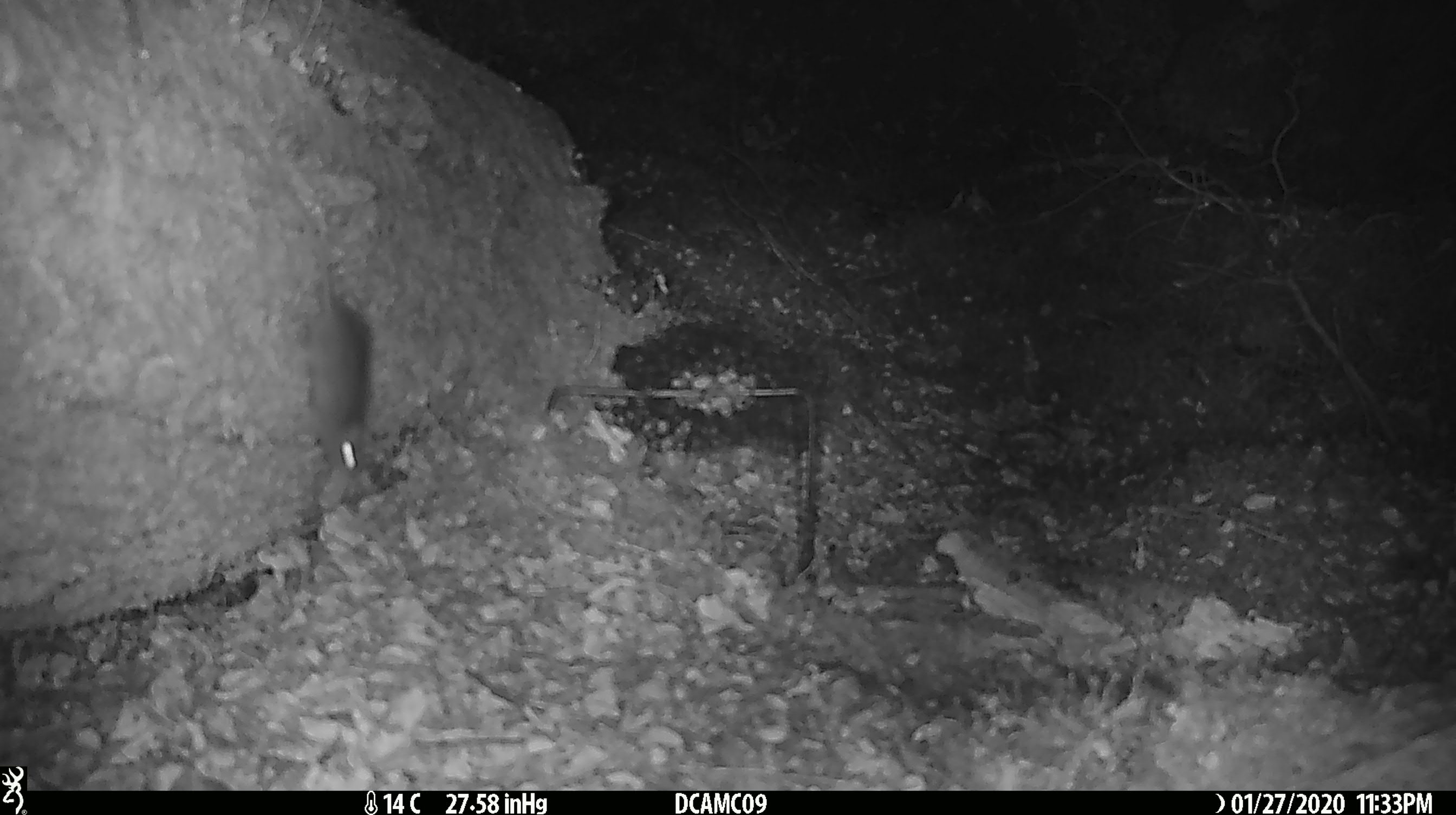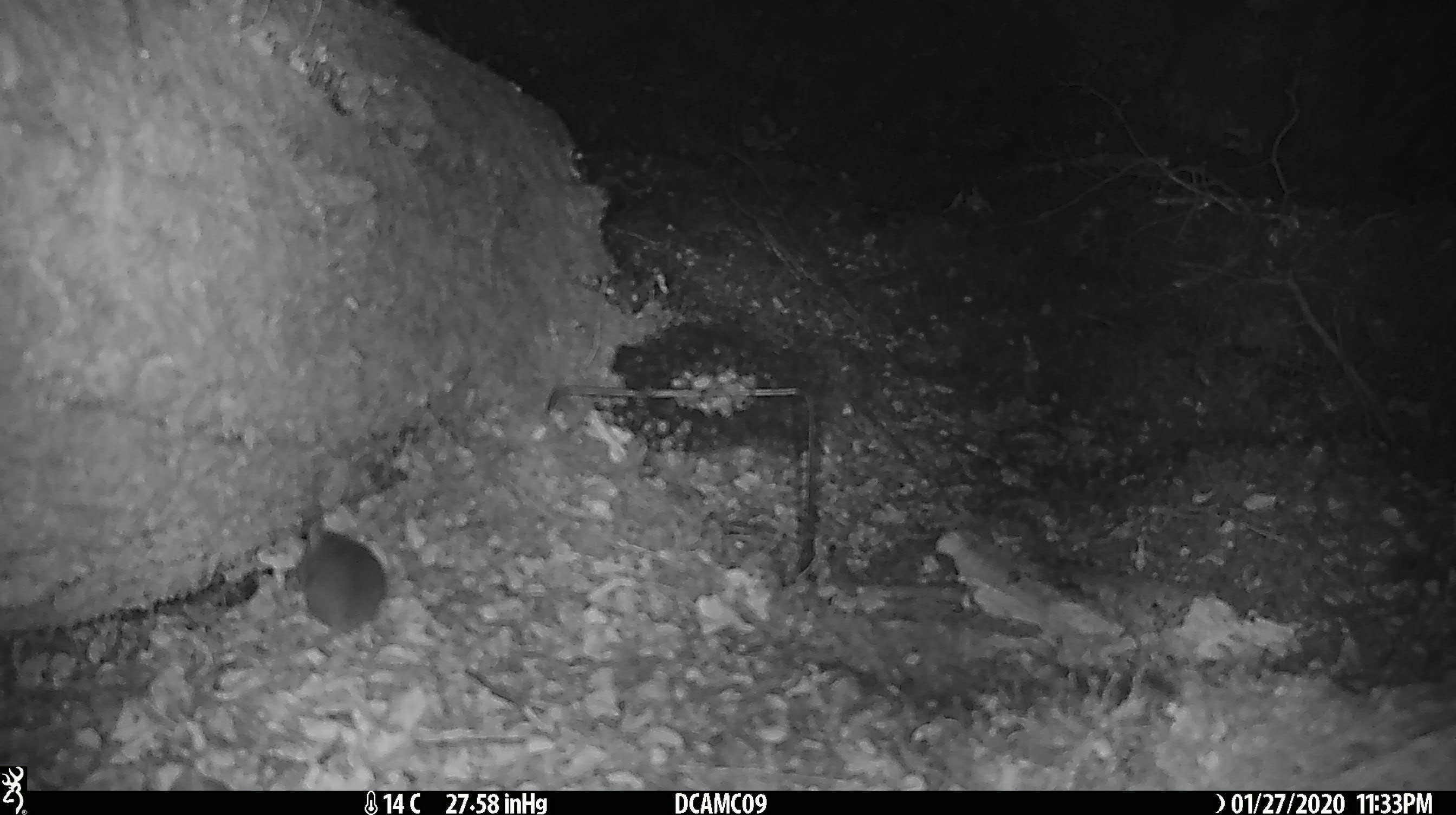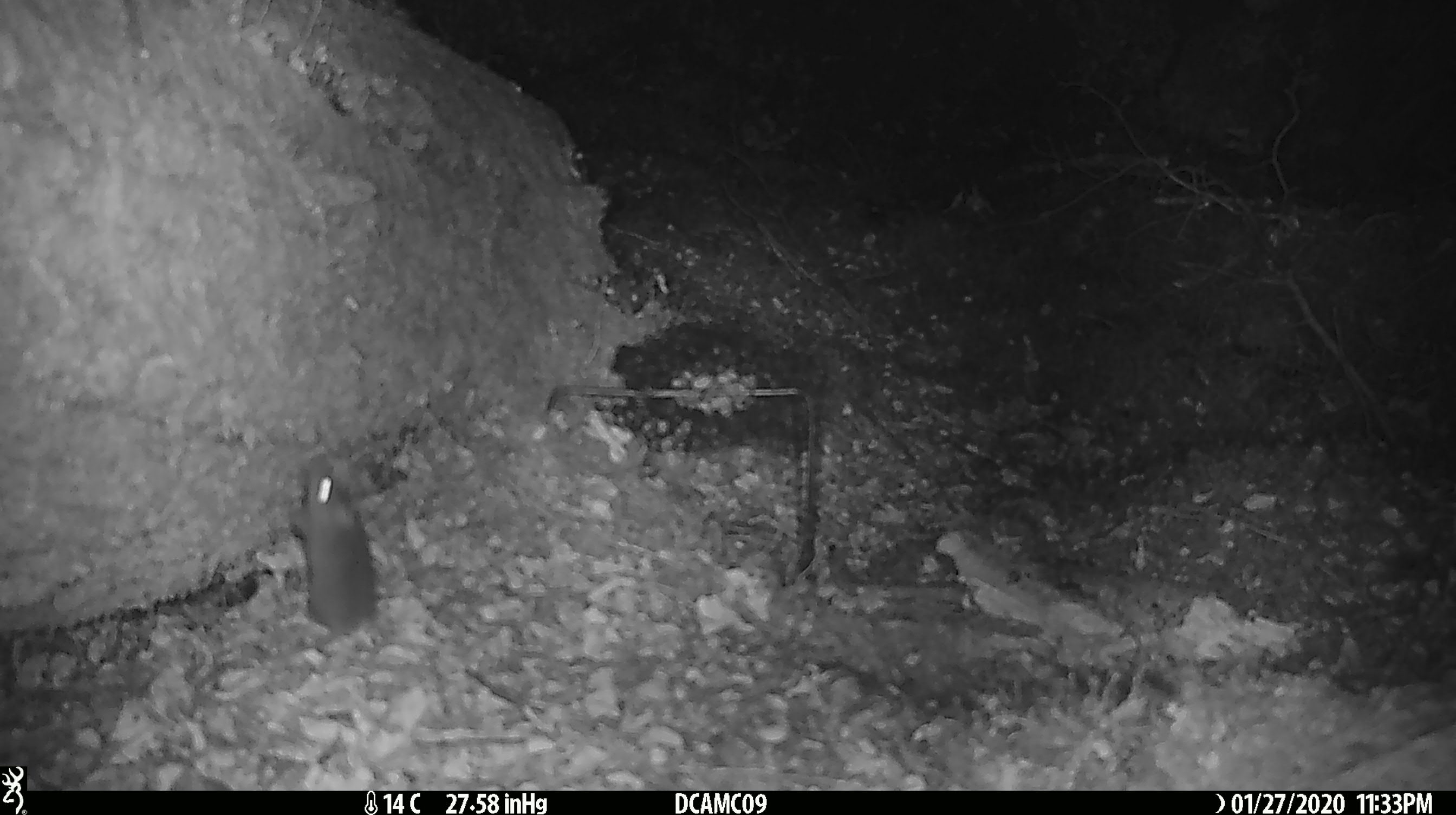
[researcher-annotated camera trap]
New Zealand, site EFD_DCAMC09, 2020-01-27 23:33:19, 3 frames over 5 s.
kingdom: Animalia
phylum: Chordata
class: Mammalia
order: Rodentia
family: Muridae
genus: Mus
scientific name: Mus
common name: mouse